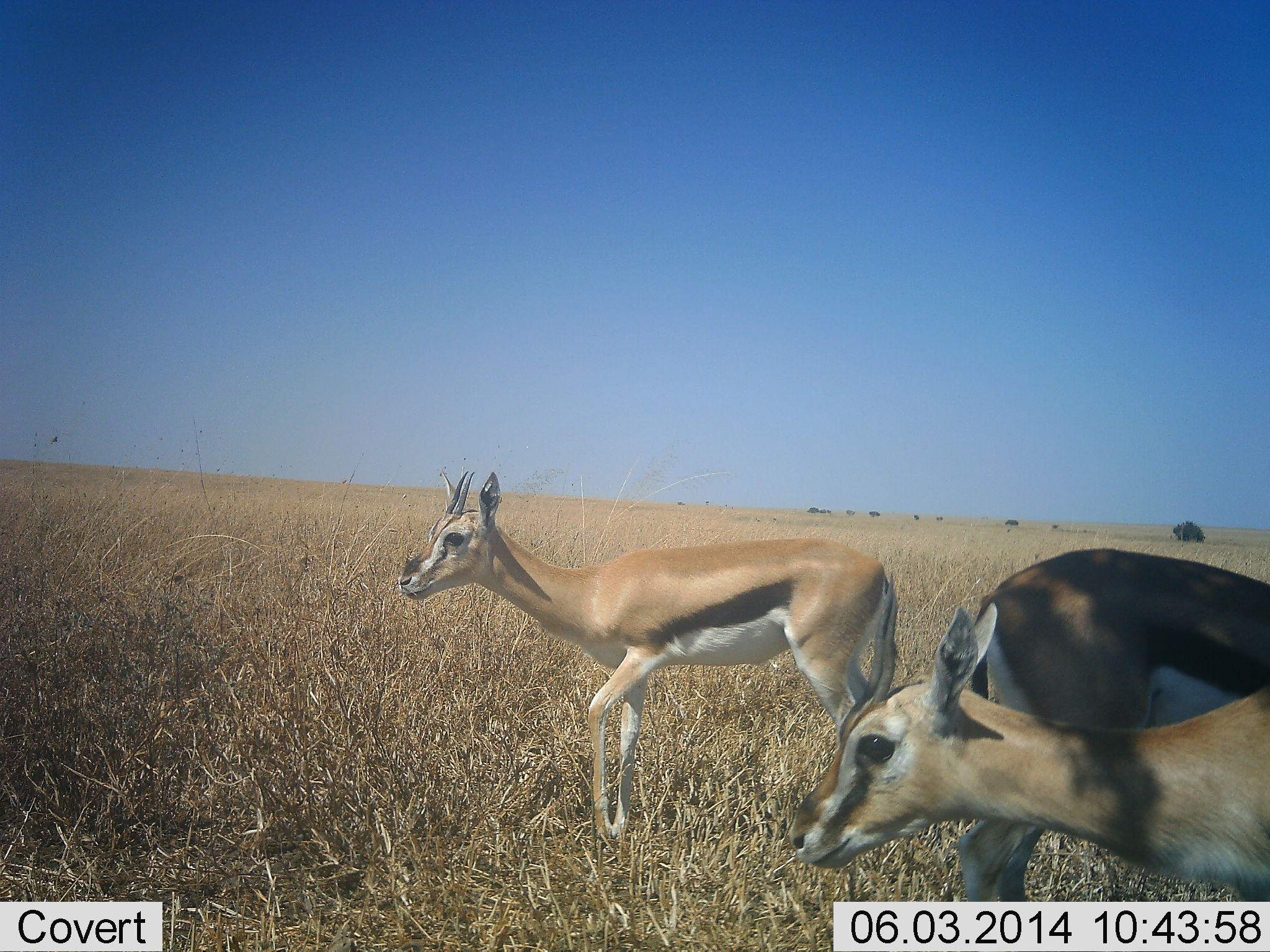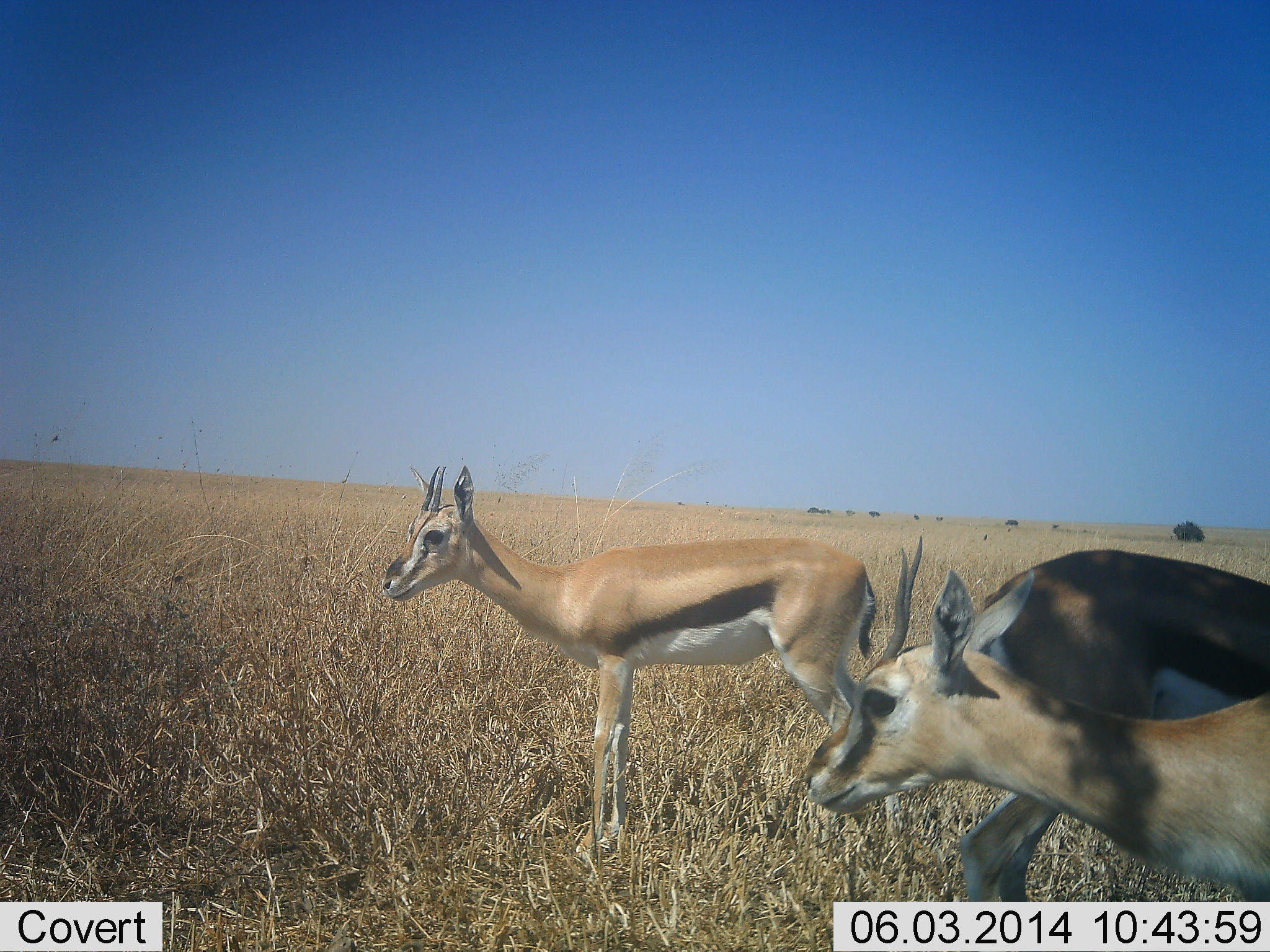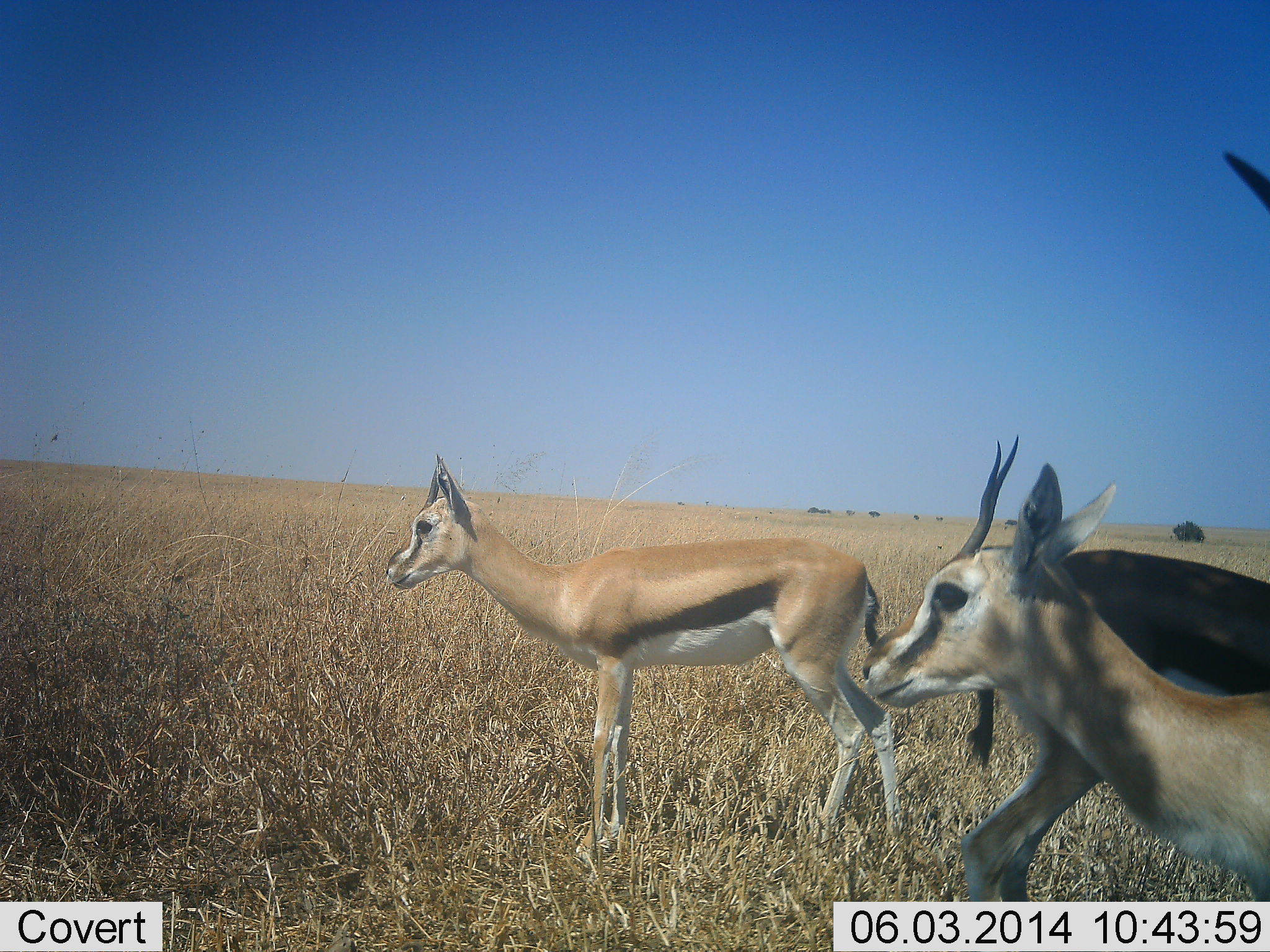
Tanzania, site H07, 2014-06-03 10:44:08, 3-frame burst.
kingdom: Animalia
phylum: Chordata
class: Mammalia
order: Artiodactyla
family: Bovidae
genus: Eudorcas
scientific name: Eudorcas thomsonii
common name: thomson's gazelle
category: gazellethomsons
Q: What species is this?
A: Gazellethomsons (thomson's gazelle) (Eudorcas thomsonii).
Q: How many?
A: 3.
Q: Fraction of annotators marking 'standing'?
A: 100%.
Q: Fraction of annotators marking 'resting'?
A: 10%.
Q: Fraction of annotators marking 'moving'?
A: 10%.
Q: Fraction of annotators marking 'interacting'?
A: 0%.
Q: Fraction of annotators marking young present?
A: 0%.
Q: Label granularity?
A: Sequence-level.